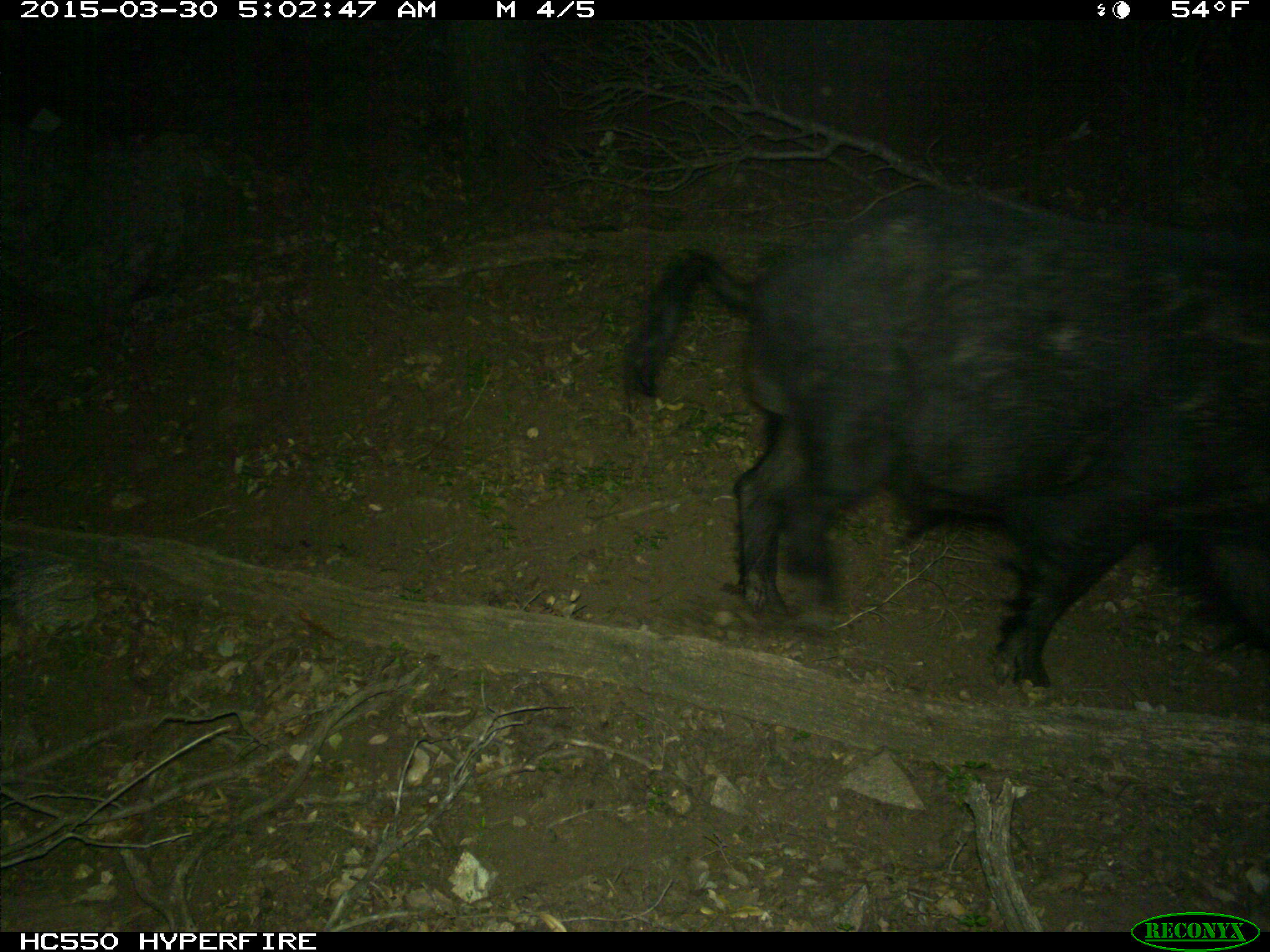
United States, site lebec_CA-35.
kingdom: Animalia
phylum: Chordata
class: Mammalia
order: Artiodactyla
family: Suidae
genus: Sus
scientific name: Sus scrofa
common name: wild boar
Sus scrofa (wild boar).